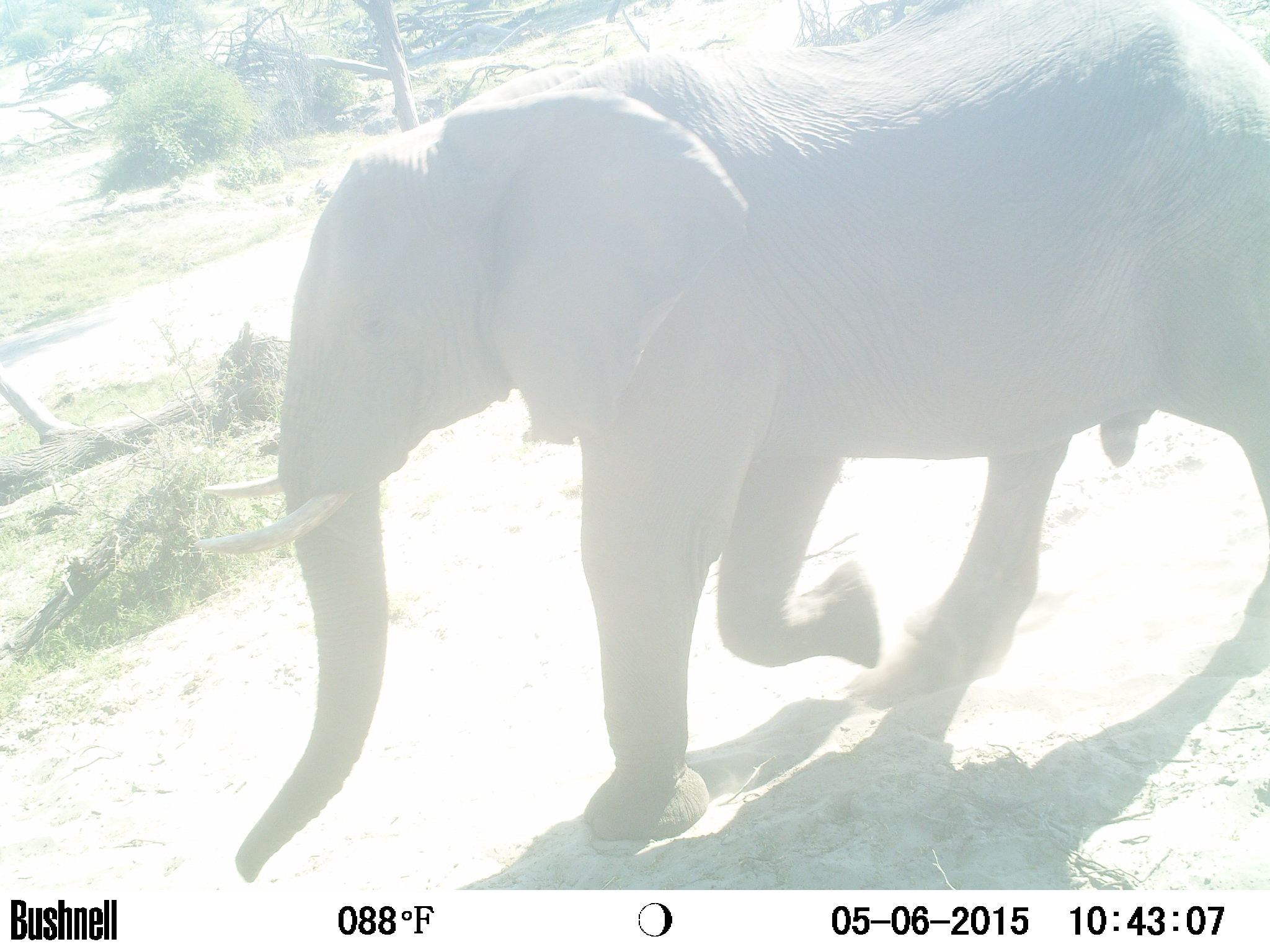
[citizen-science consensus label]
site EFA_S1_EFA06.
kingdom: Animalia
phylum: Chordata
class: Mammalia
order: Proboscidea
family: Elephantidae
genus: Loxodonta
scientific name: Loxodonta africana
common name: african bush elephant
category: elephant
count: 1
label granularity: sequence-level